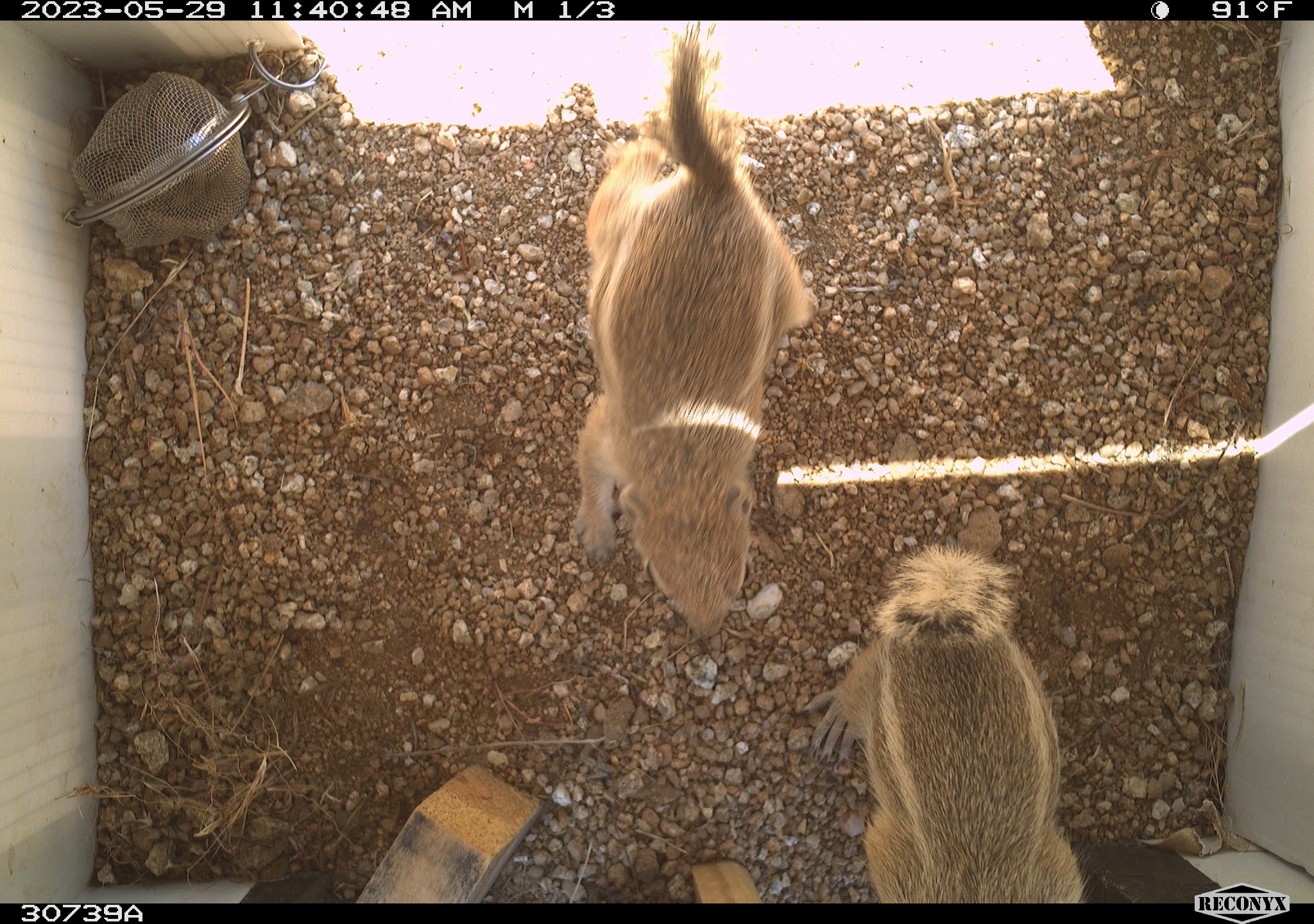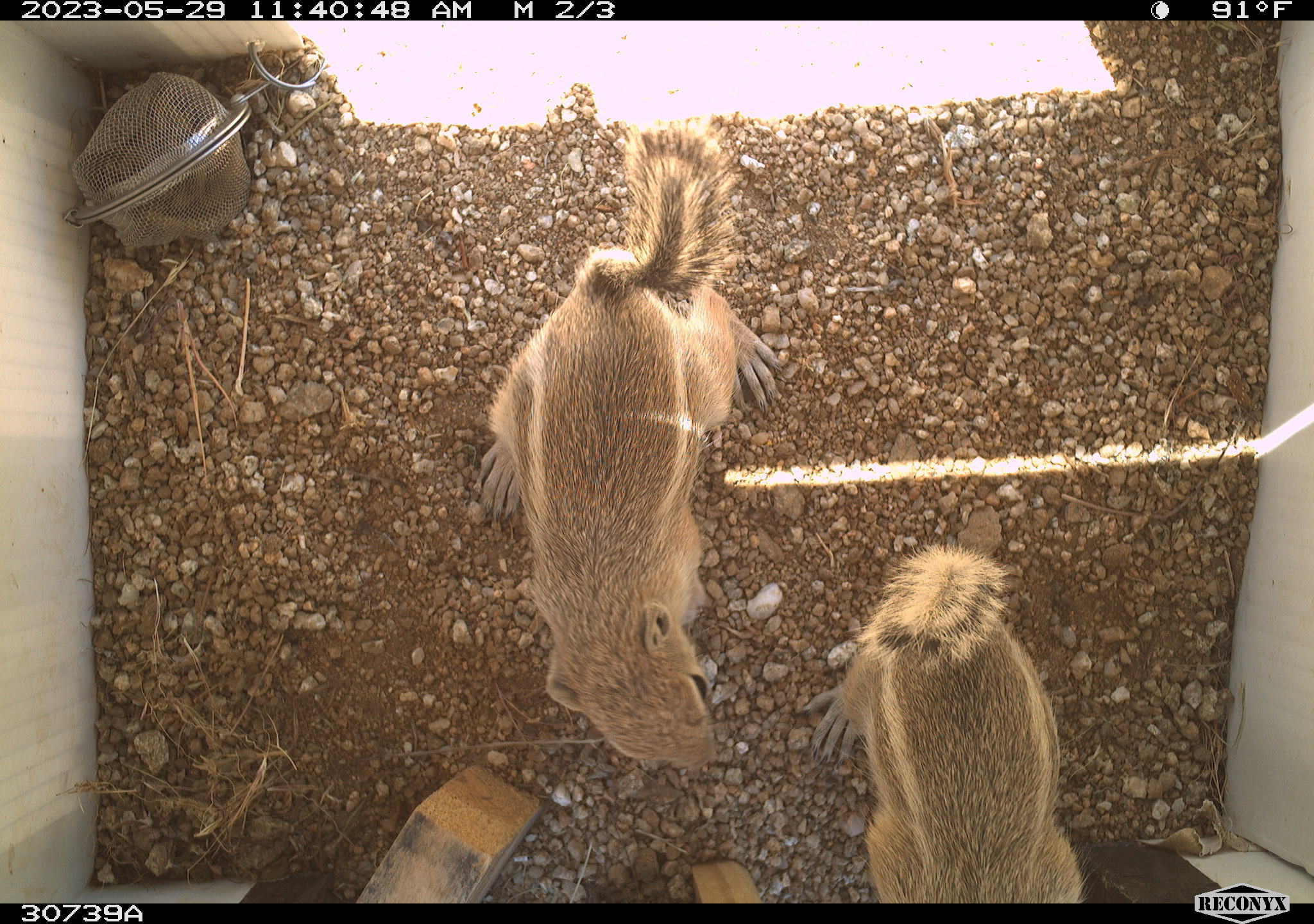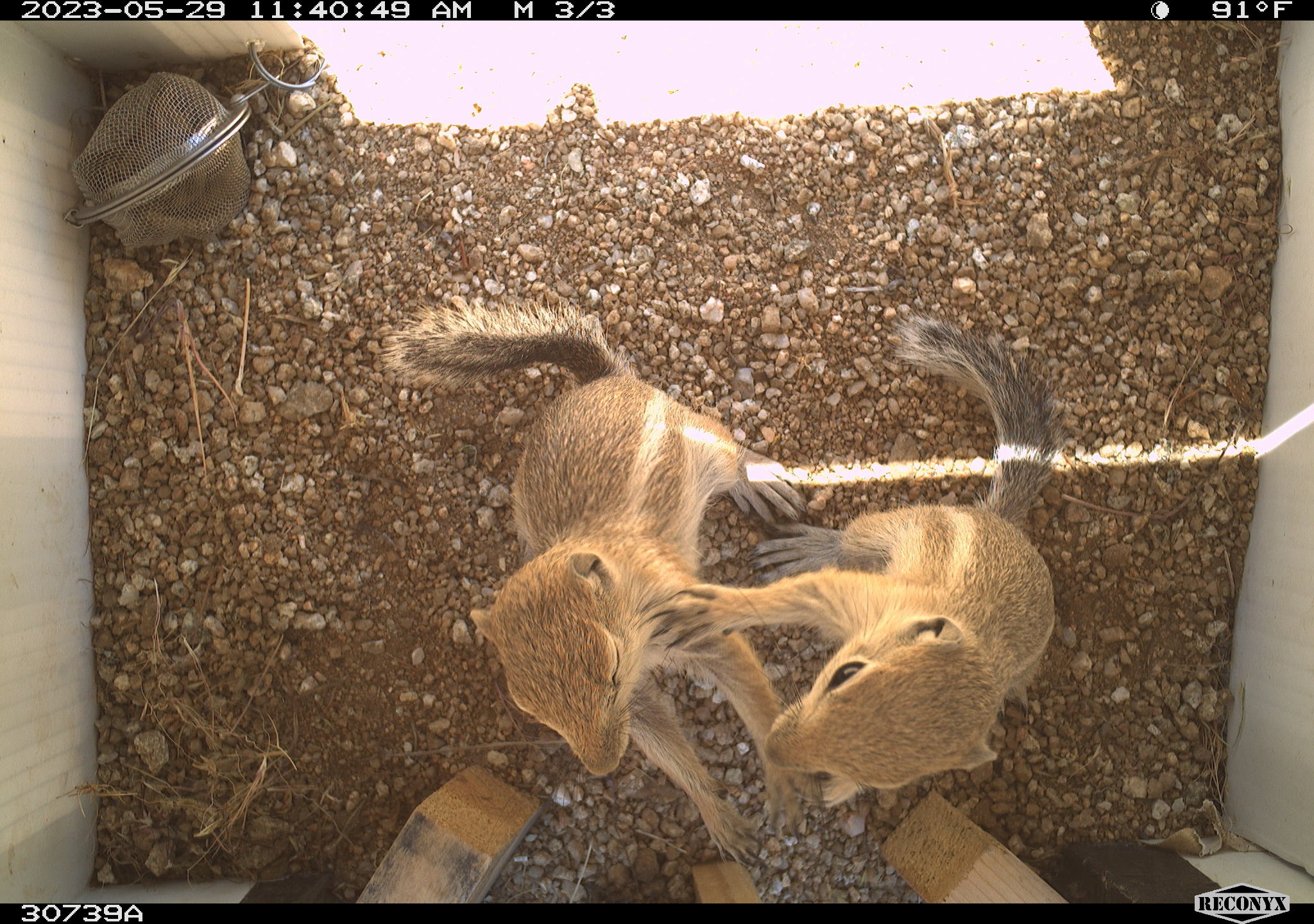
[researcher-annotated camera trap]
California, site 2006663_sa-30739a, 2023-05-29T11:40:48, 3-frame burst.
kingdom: Animalia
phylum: Chordata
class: Mammalia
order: Rodentia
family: Sciuridae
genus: Ammospermophilus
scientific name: Ammospermophilus leucurus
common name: white-tailed antelope squirrel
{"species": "white-tailed antelope squirrel (Ammospermophilus leucurus)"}